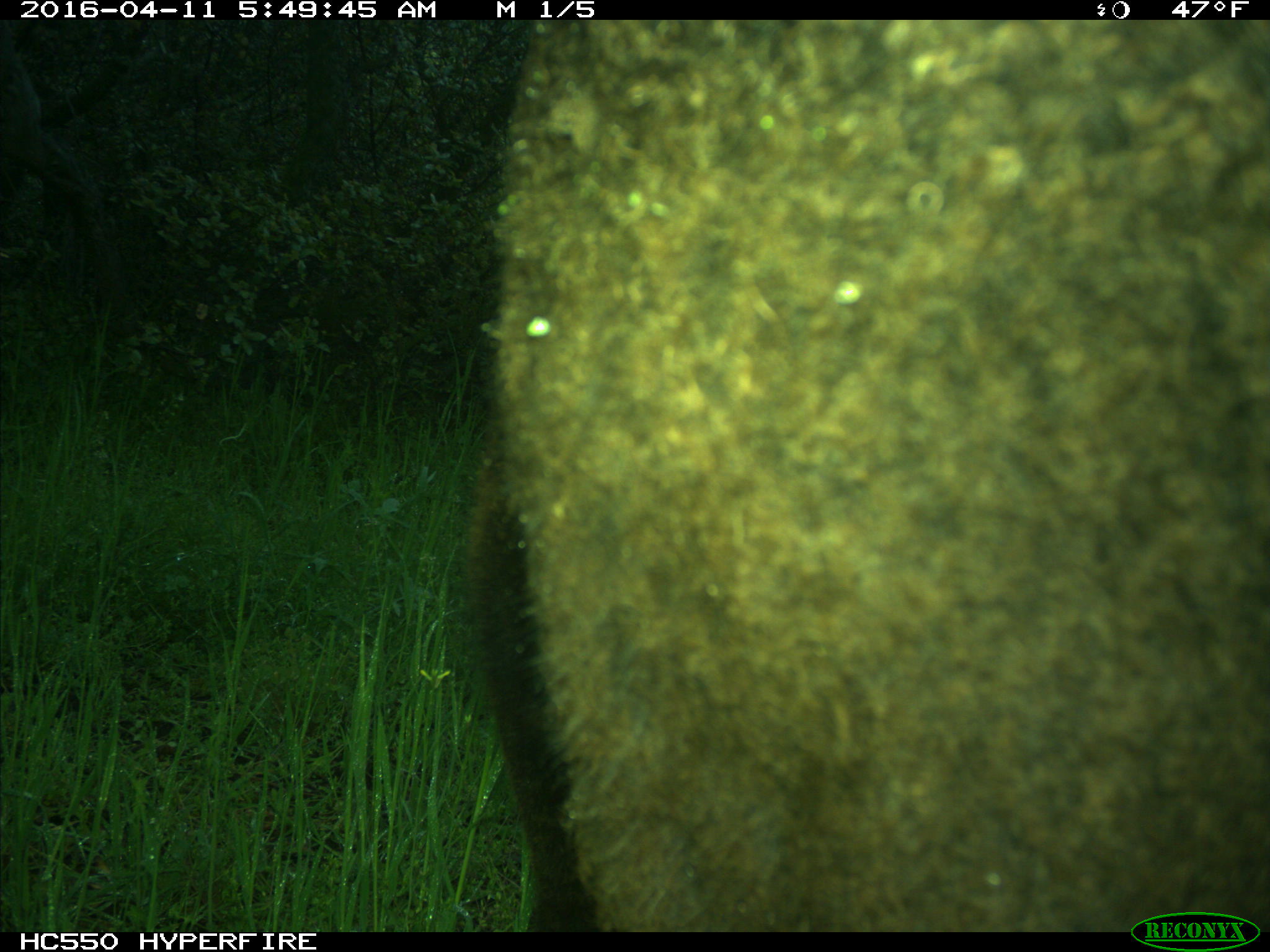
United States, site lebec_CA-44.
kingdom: Animalia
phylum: Chordata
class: Mammalia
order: Artiodactyla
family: Bovidae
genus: Bos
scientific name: Bos taurus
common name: domestic cow